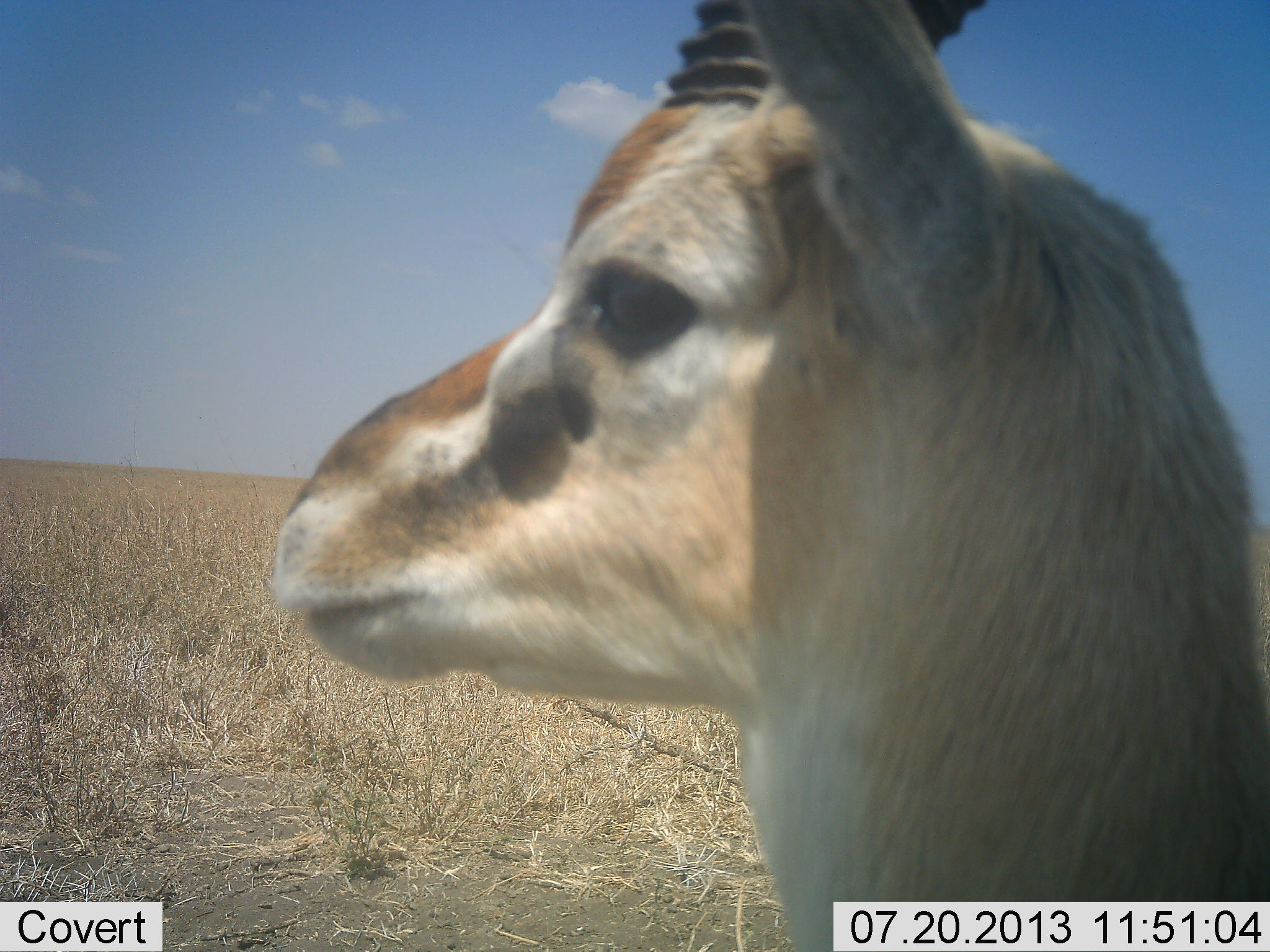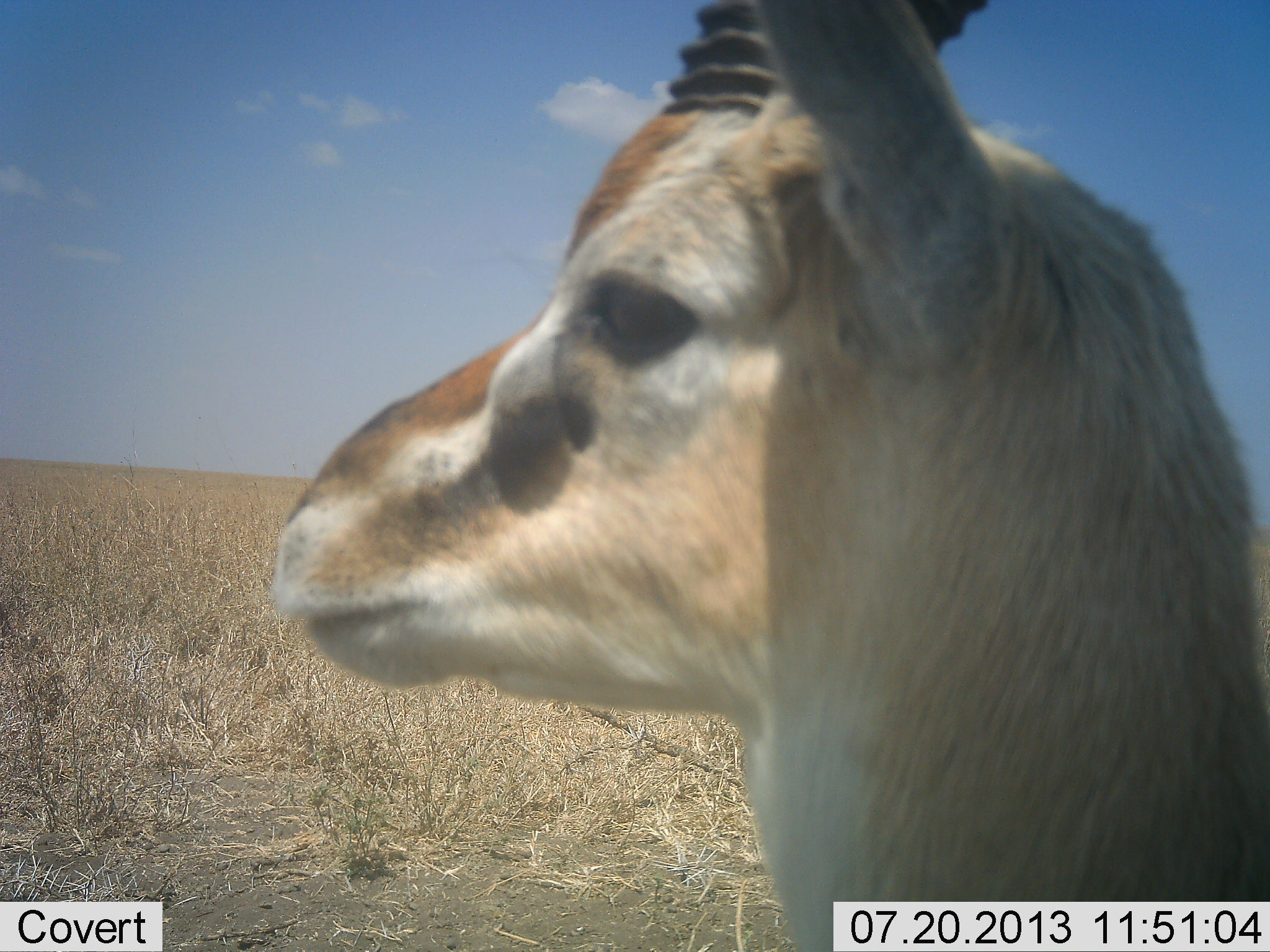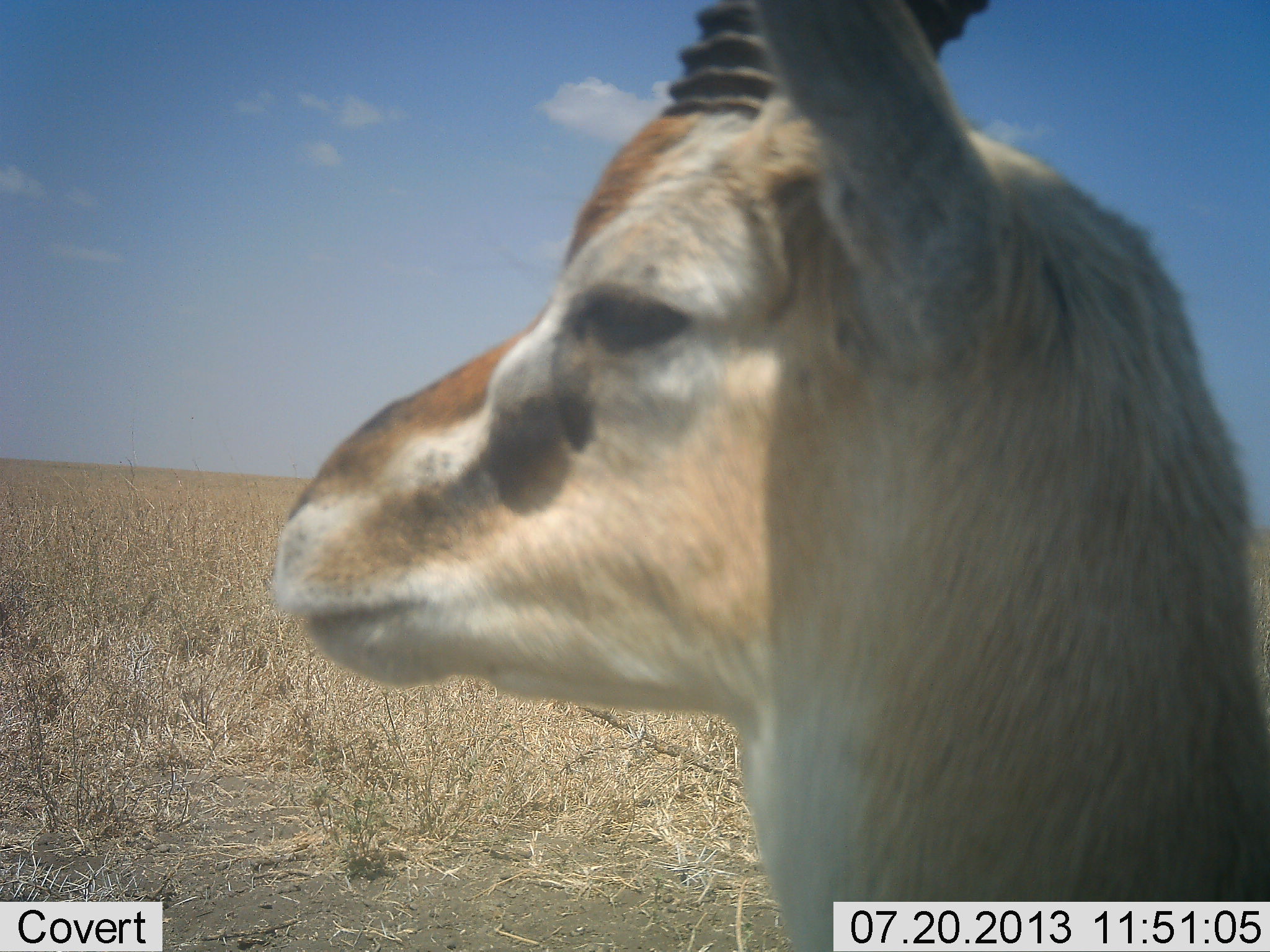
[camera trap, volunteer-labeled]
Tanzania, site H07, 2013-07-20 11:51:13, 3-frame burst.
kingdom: Animalia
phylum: Chordata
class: Mammalia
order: Artiodactyla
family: Bovidae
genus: Eudorcas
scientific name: Eudorcas thomsonii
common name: thomson's gazelle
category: gazellethomsons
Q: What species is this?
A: Gazellethomsons (thomson's gazelle) (Eudorcas thomsonii).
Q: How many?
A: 1.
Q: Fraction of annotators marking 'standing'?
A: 90%.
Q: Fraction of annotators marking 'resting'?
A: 10%.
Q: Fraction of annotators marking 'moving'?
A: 0%.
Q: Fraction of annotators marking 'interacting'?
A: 0%.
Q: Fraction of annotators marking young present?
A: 0%.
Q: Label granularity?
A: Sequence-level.